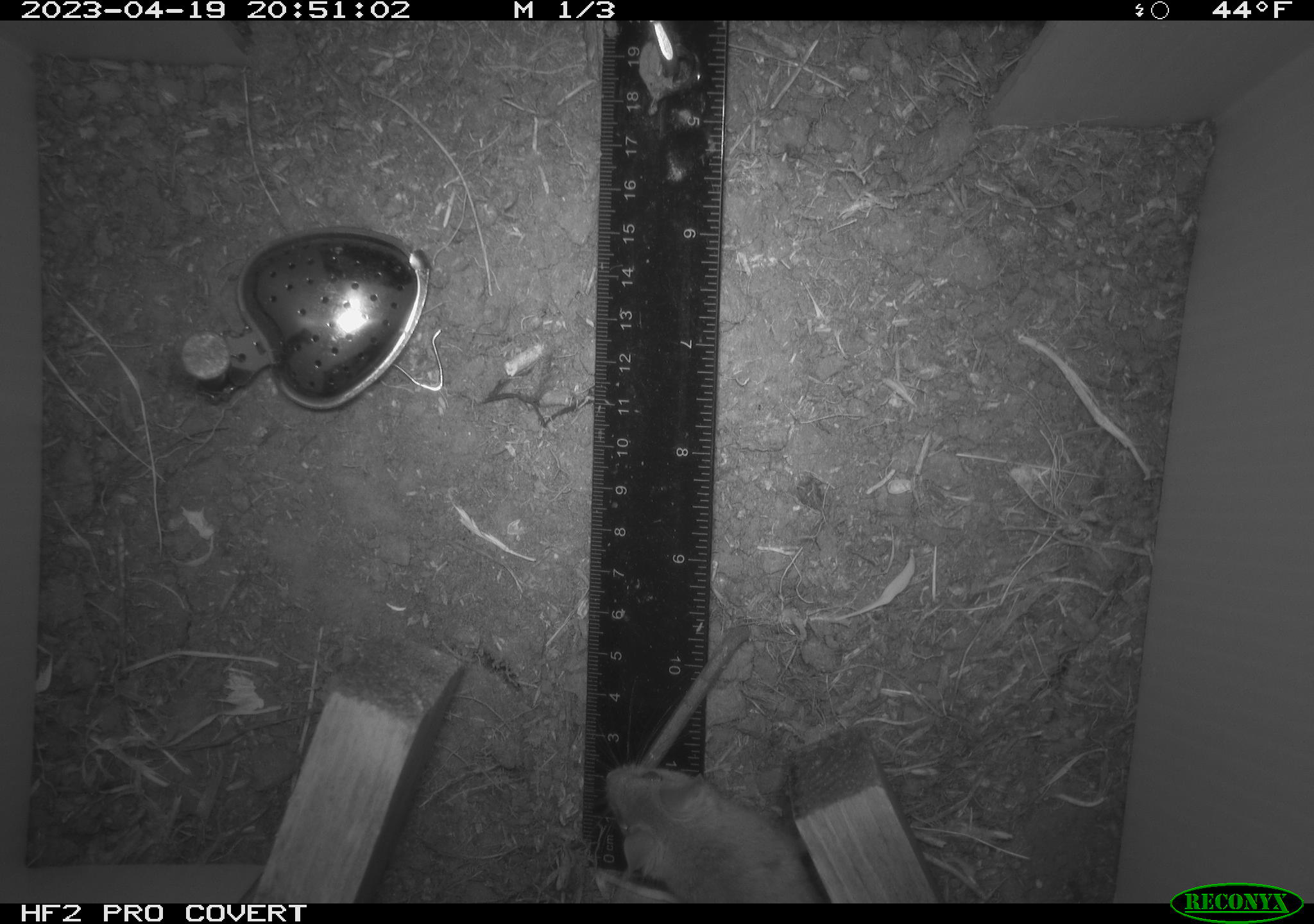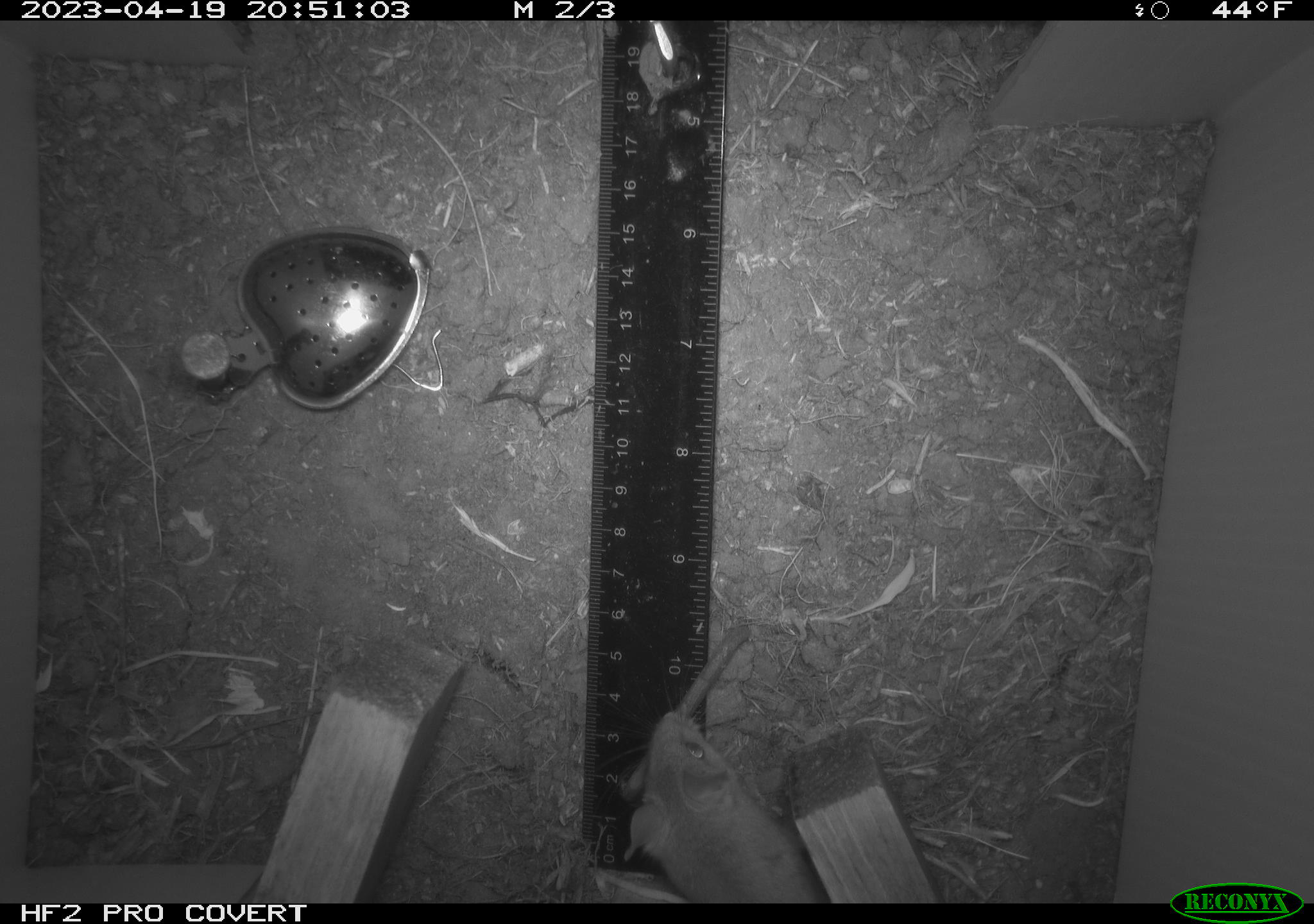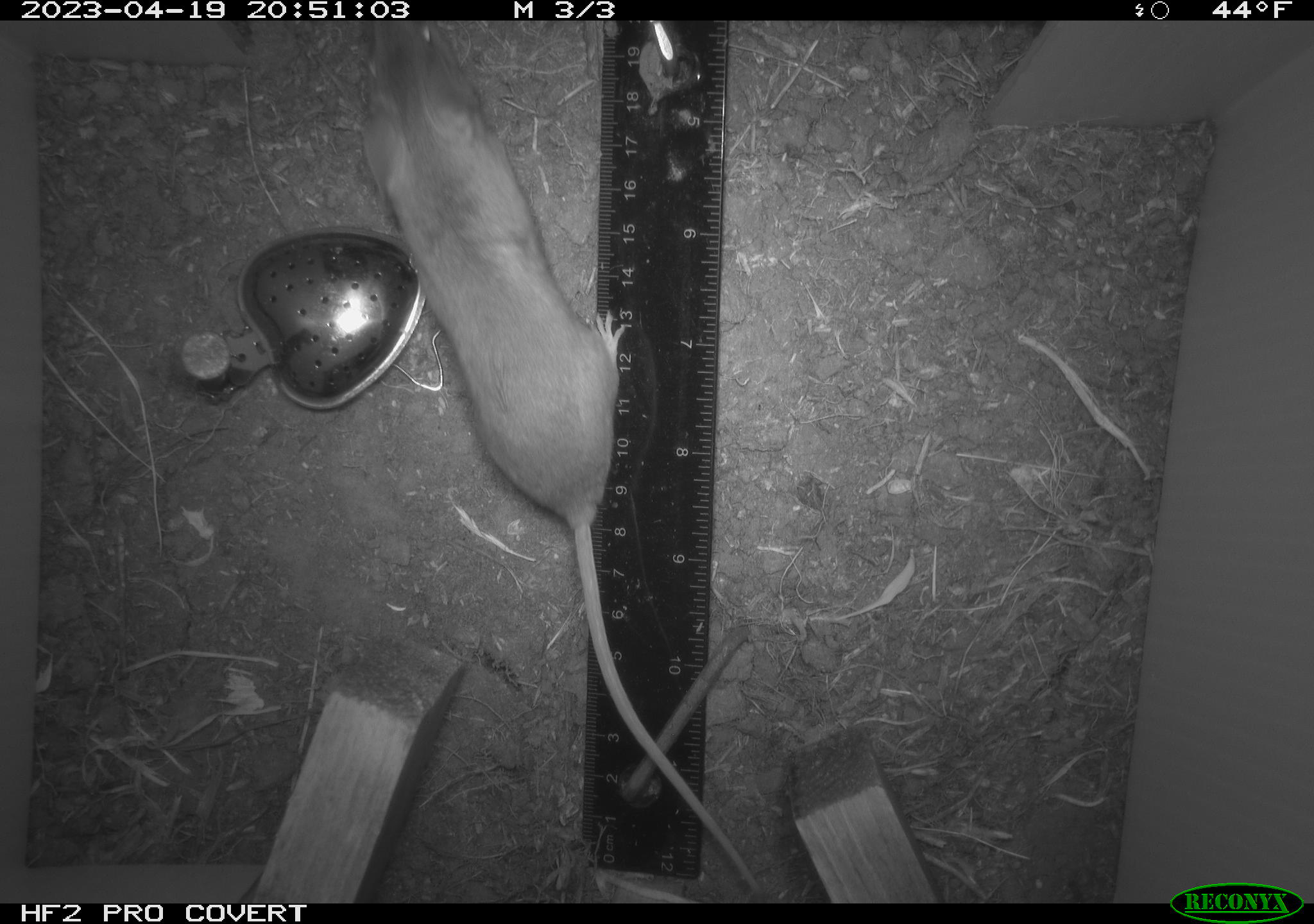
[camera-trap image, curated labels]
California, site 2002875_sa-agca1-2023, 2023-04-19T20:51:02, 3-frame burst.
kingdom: Animalia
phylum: Chordata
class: Mammalia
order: Rodentia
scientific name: Rodentia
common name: mouse species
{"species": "mouse species (Rodentia)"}